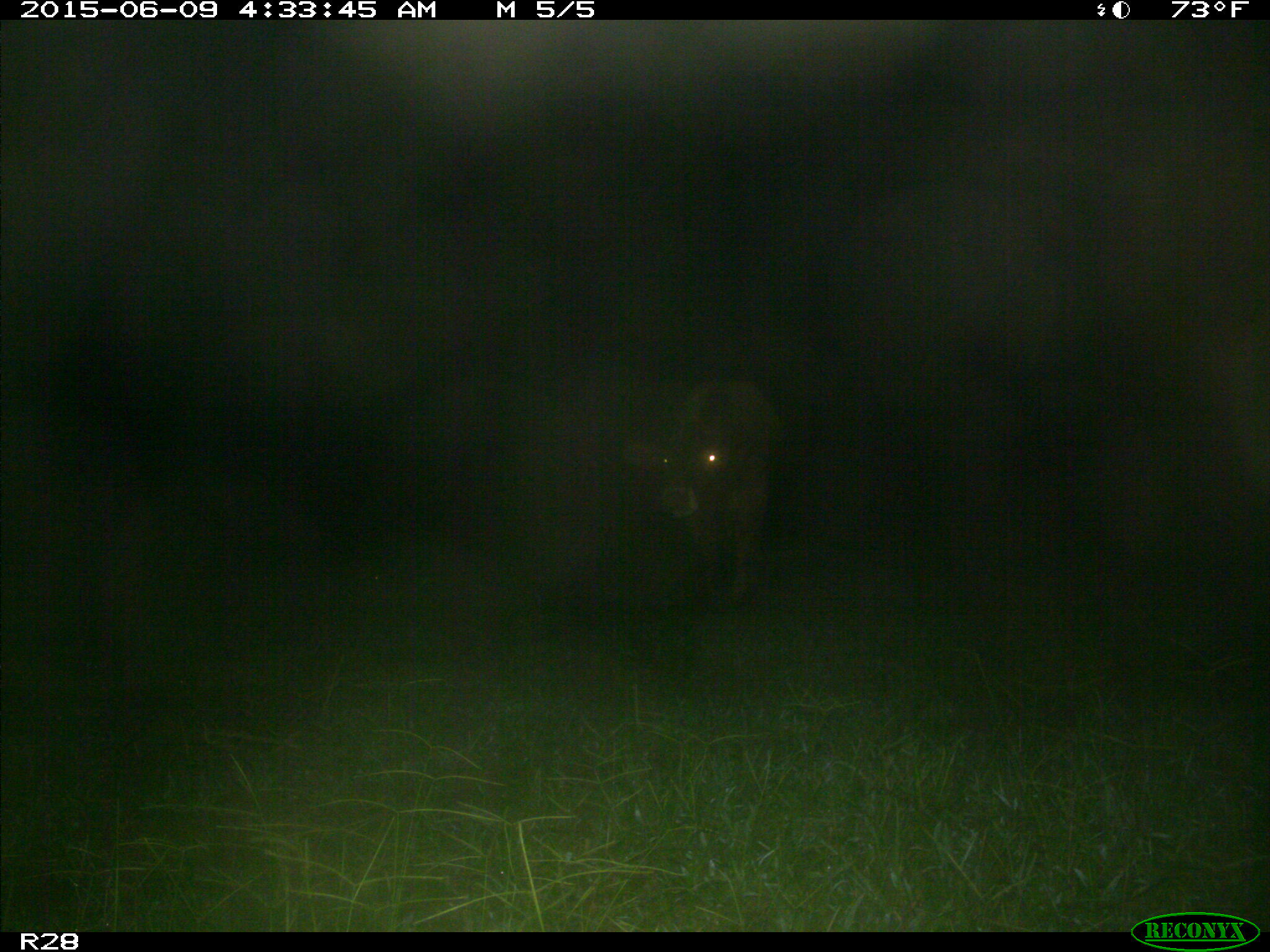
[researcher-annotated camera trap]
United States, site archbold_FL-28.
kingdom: Animalia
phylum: Chordata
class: Mammalia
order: Artiodactyla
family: Bovidae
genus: Bos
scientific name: Bos taurus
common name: domestic cow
Bos taurus (domestic cow).